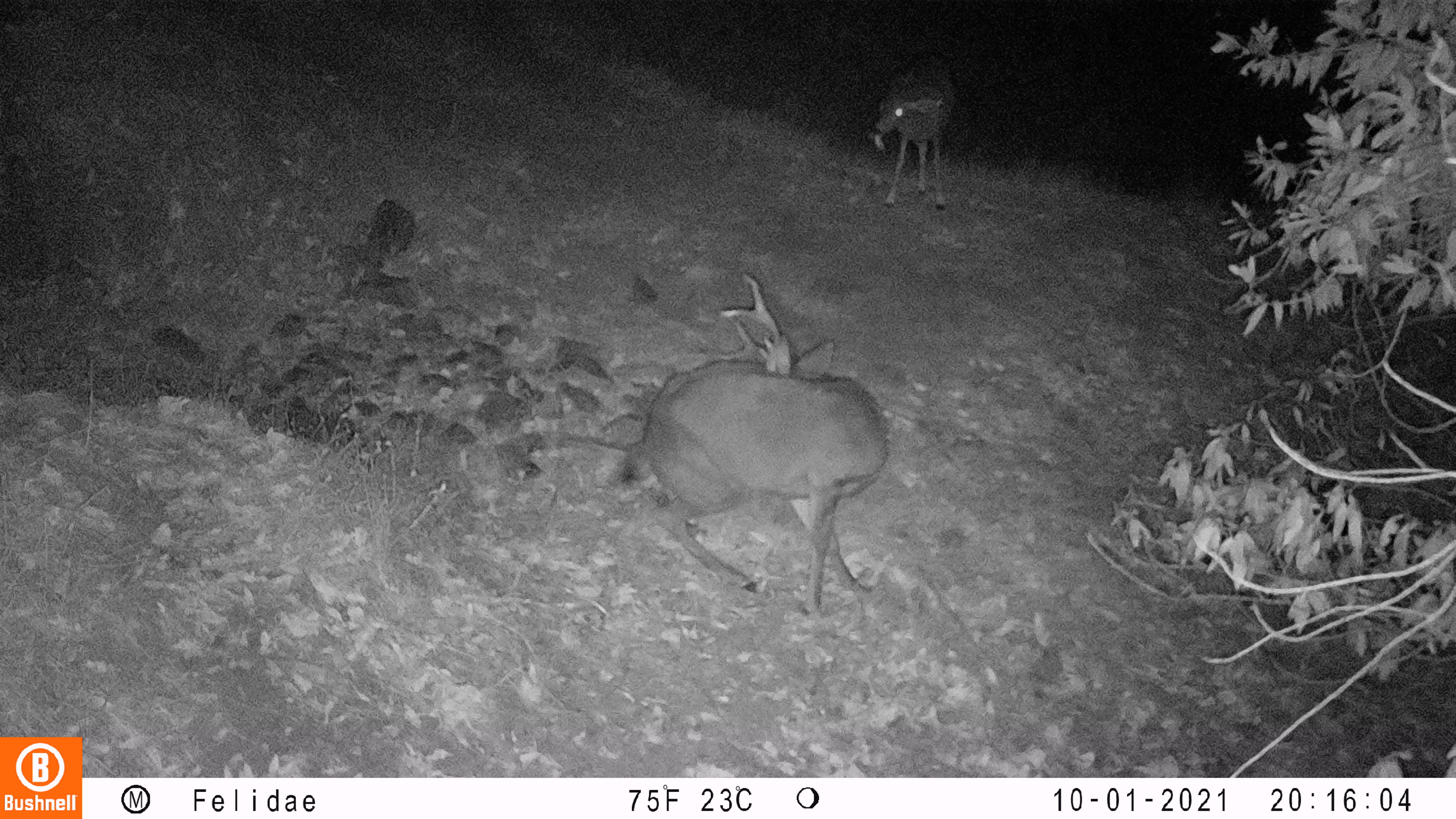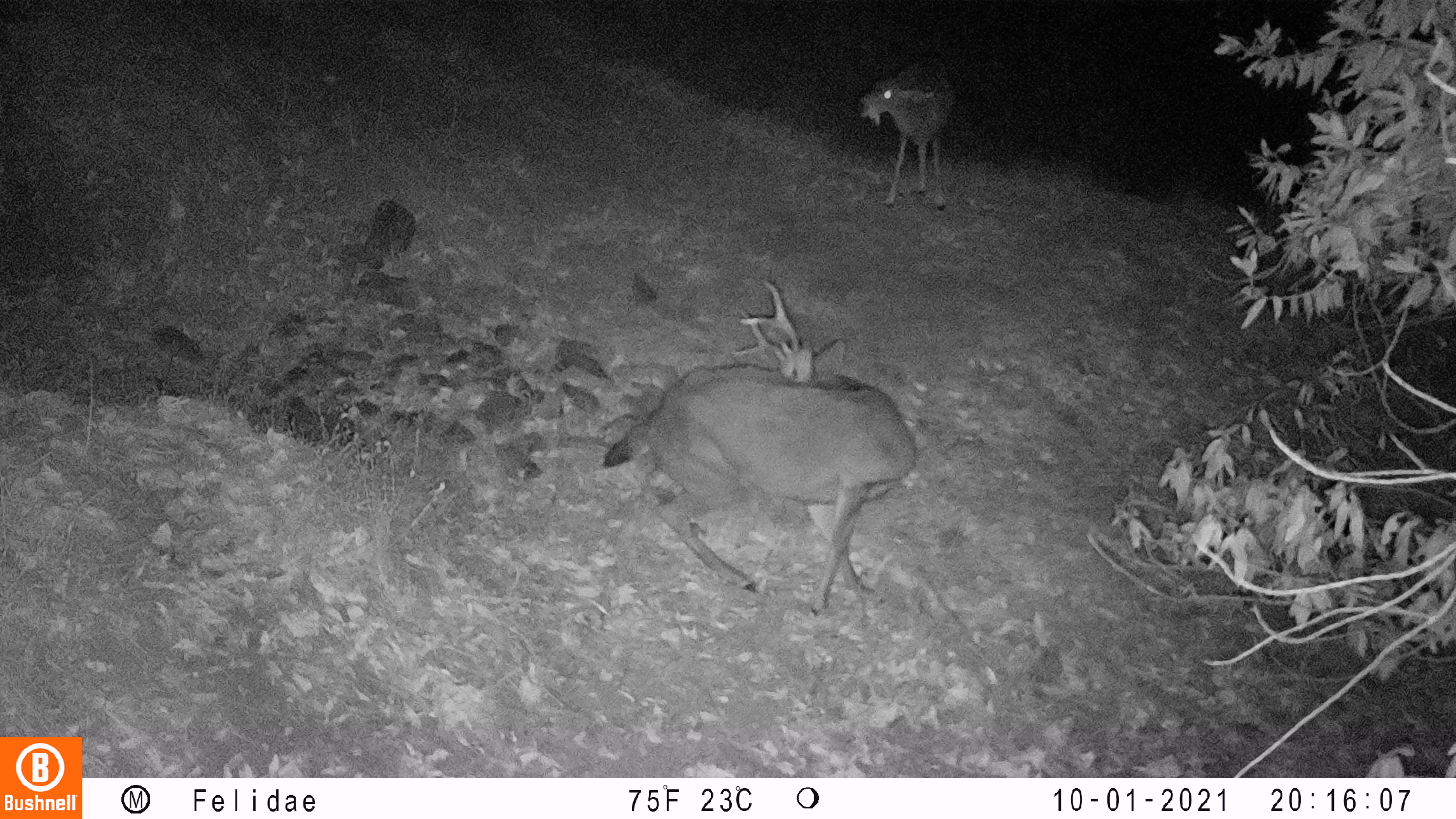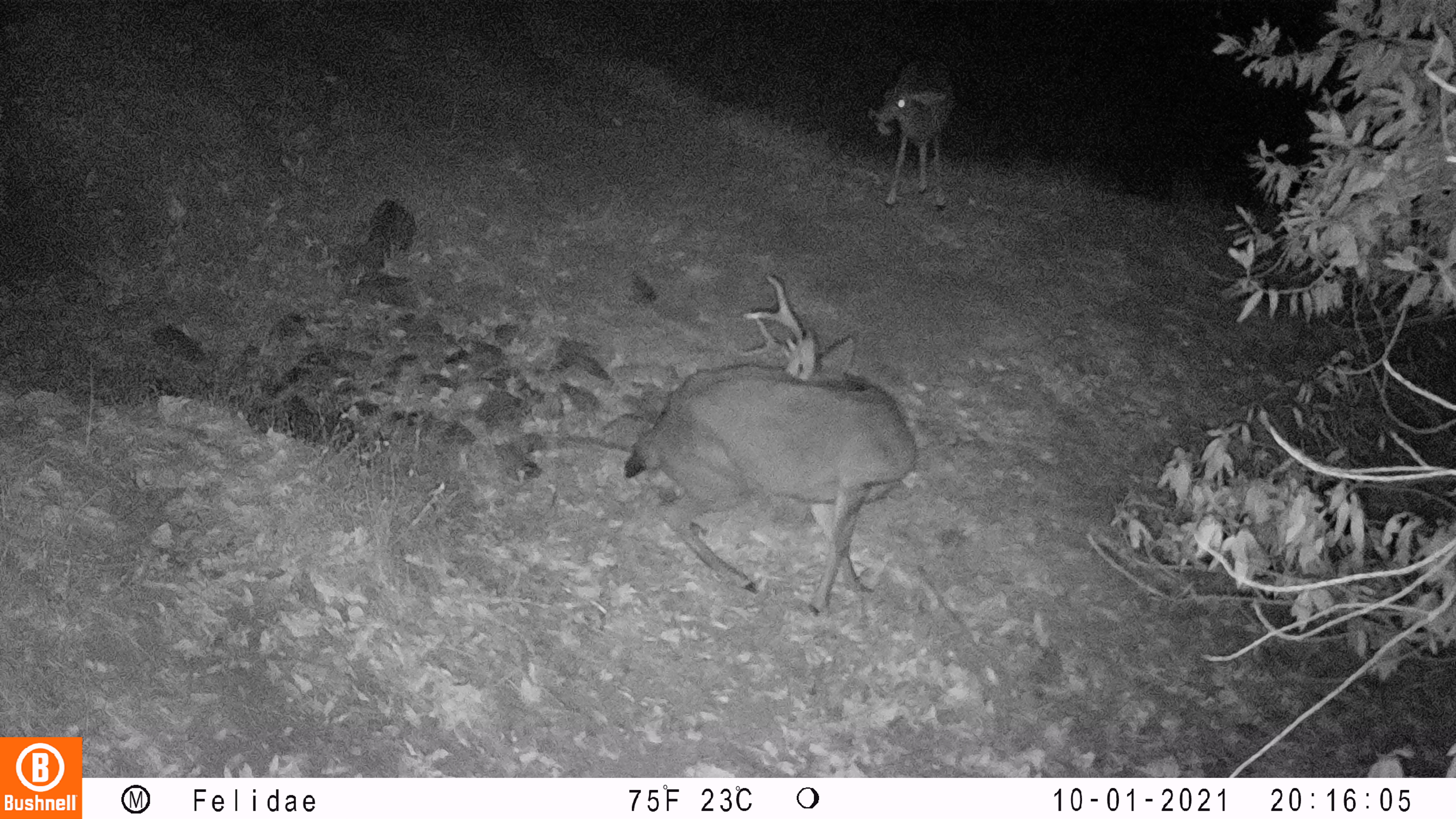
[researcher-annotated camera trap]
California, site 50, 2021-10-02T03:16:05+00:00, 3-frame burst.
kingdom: Animalia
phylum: Chordata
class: Mammalia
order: Artiodactyla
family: Cervidae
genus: Odocoileus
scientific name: Odocoileus hemionus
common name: mule deer